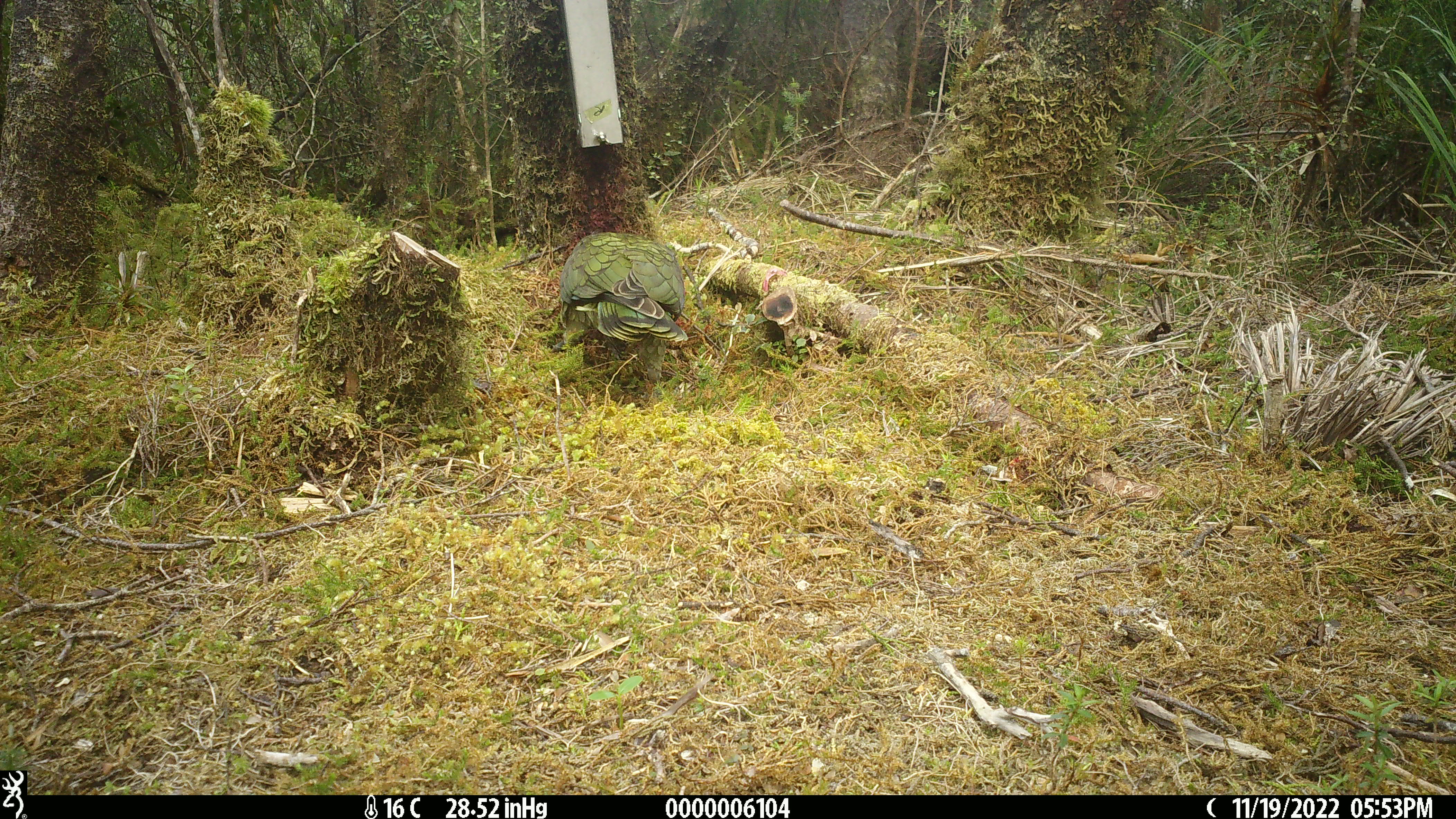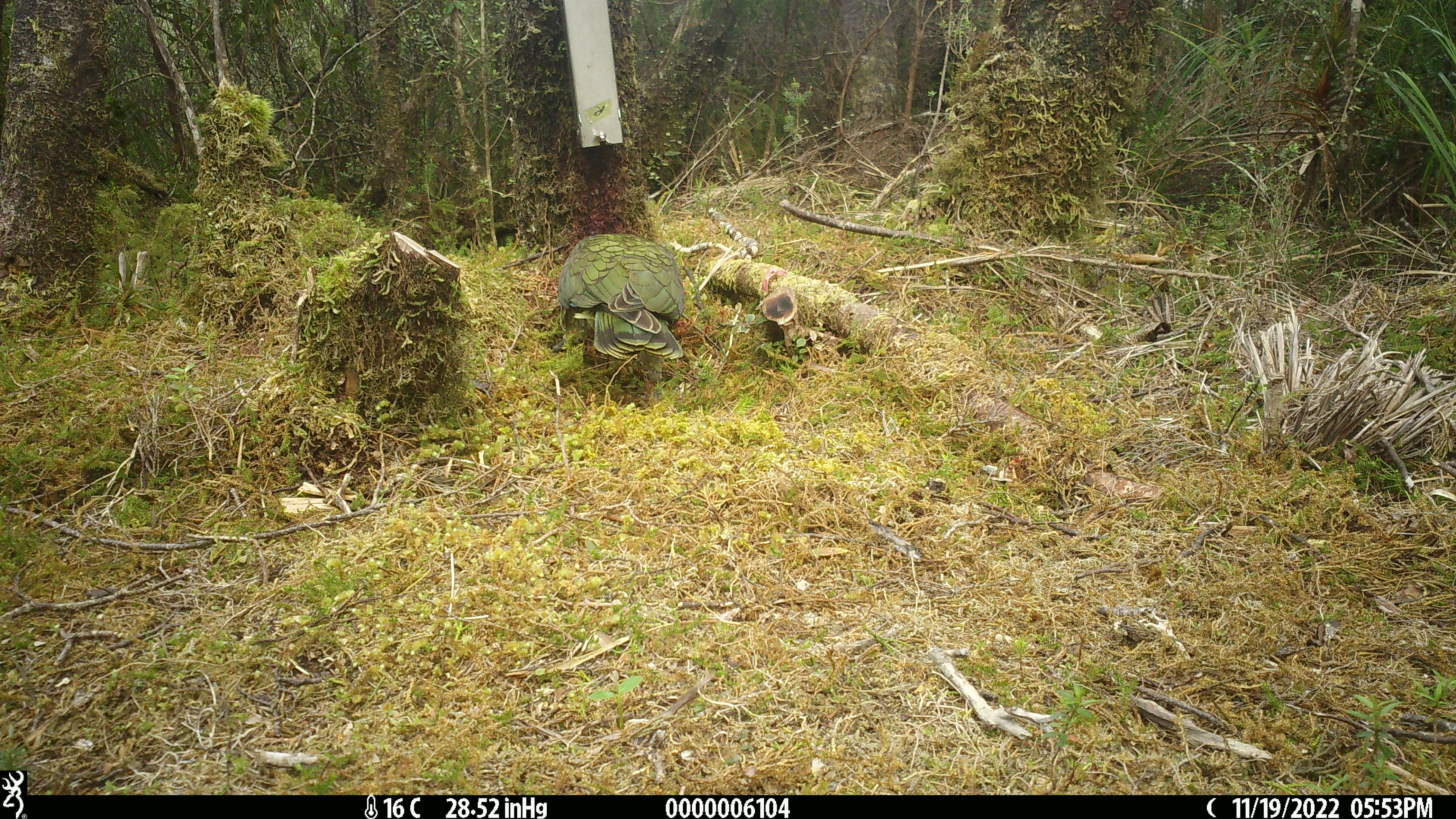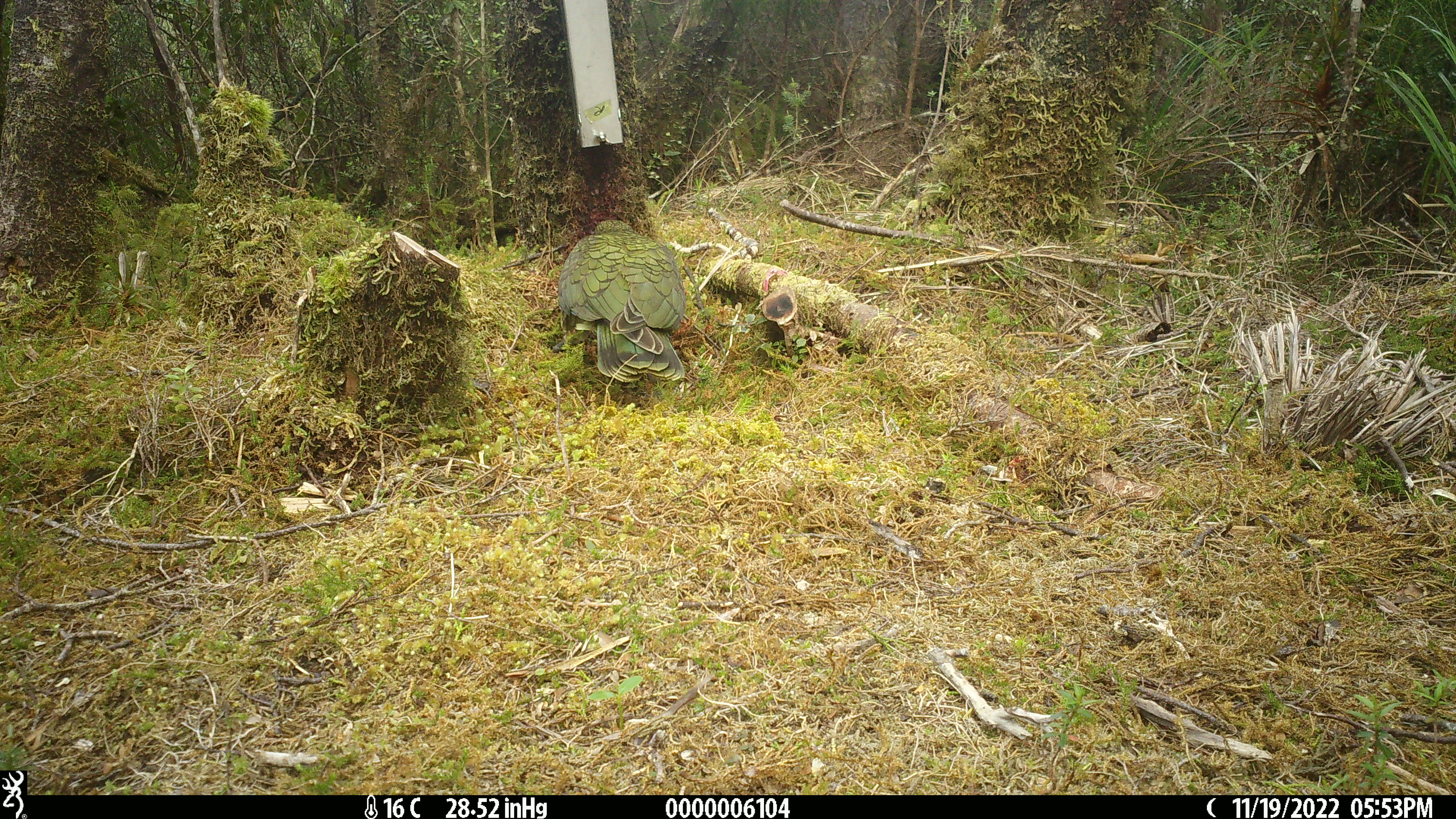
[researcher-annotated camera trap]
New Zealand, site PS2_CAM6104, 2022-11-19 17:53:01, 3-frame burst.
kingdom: Animalia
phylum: Chordata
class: Aves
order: Psittaciformes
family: Strigopidae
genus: Nestor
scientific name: Nestor notabilis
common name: kea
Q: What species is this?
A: Kea (Nestor notabilis).